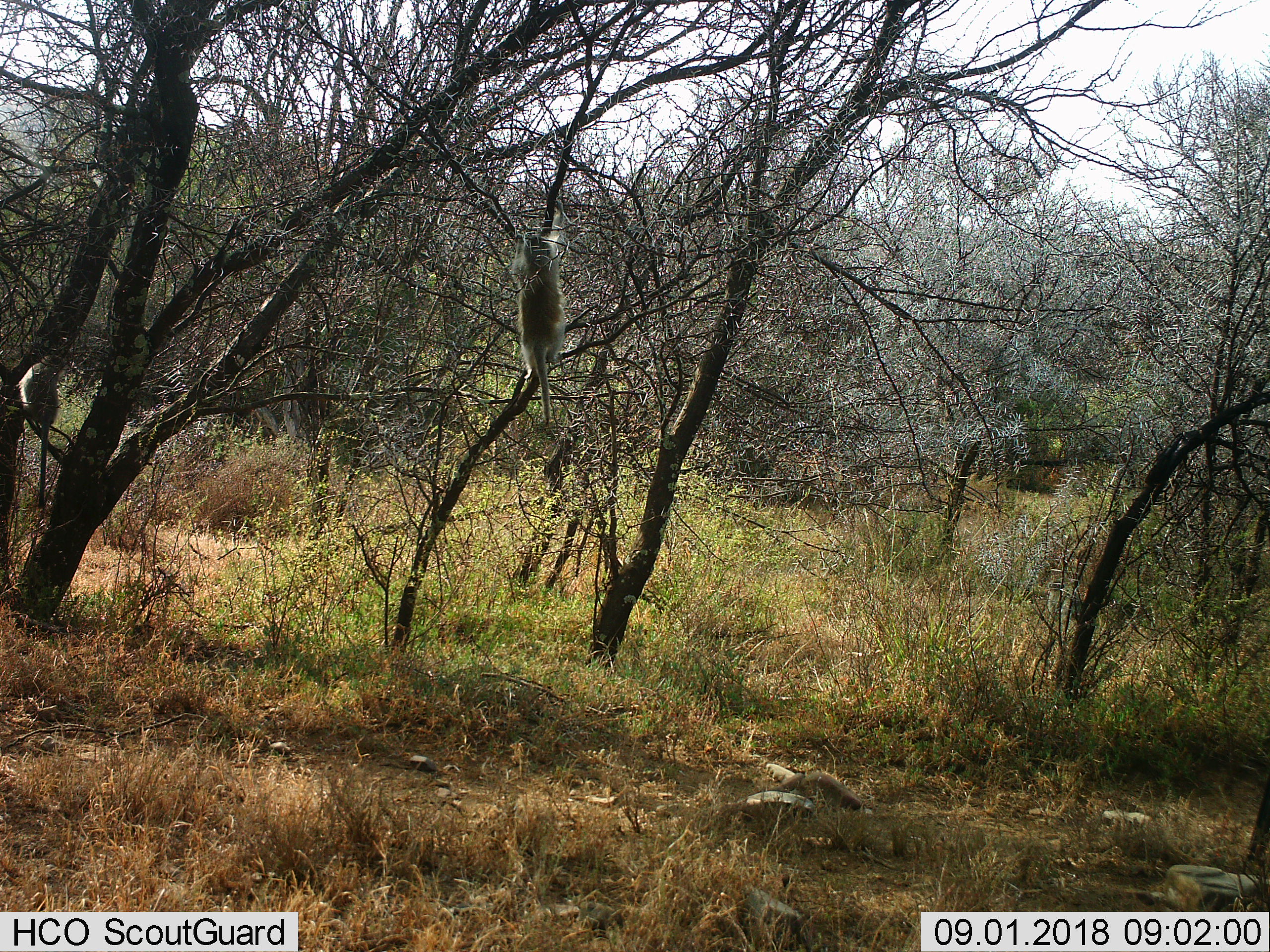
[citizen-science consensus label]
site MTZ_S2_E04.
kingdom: Animalia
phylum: Chordata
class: Mammalia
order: Primates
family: Cercopithecidae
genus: Chlorocebus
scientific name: Chlorocebus pygerythrus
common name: vervet monkey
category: monkeyvervet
Monkeyvervet (vervet monkey) (Chlorocebus pygerythrus), count 1. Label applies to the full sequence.